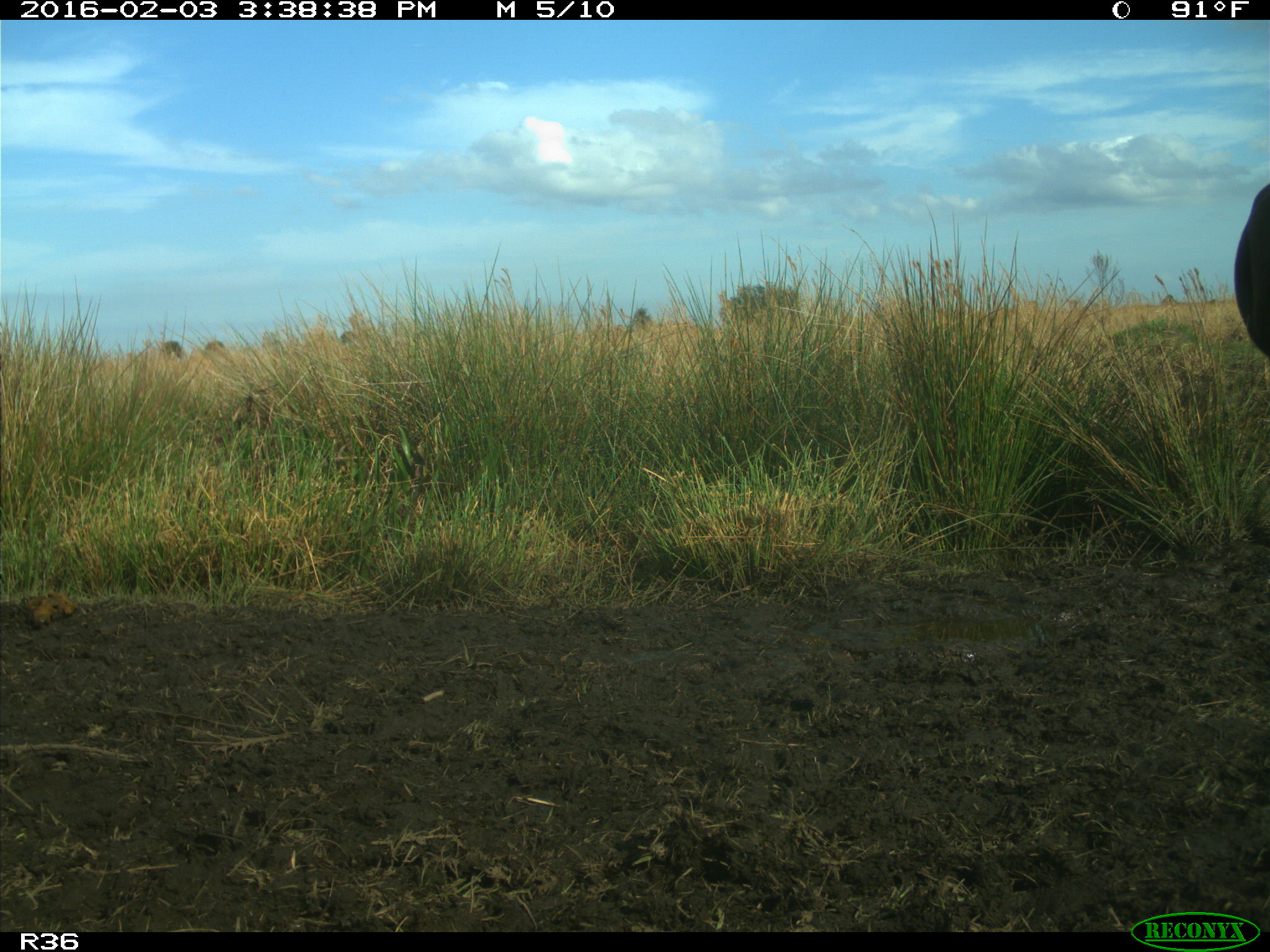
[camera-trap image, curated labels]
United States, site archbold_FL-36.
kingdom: Animalia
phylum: Chordata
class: Mammalia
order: Artiodactyla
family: Bovidae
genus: Bos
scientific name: Bos taurus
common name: domestic cow